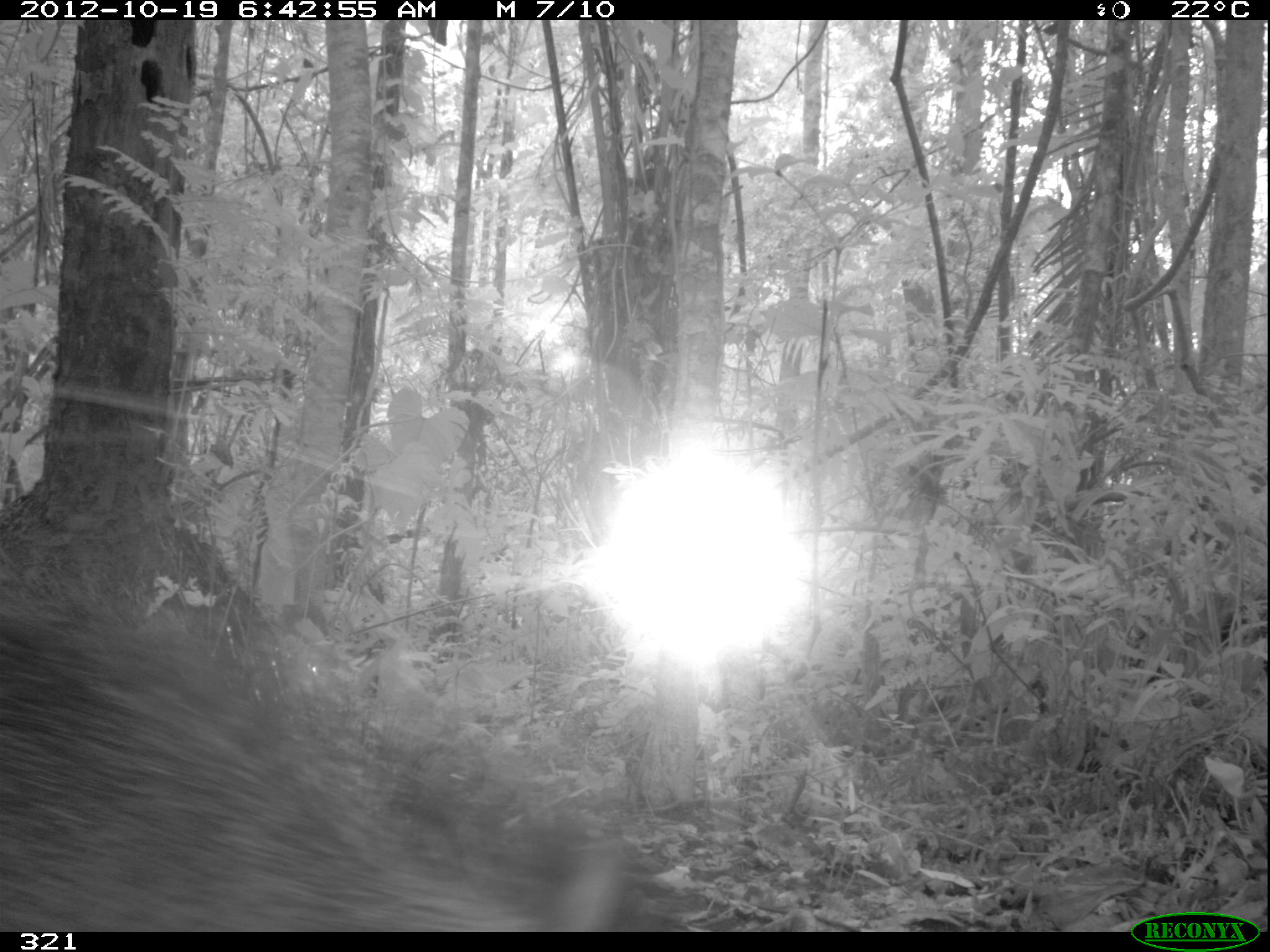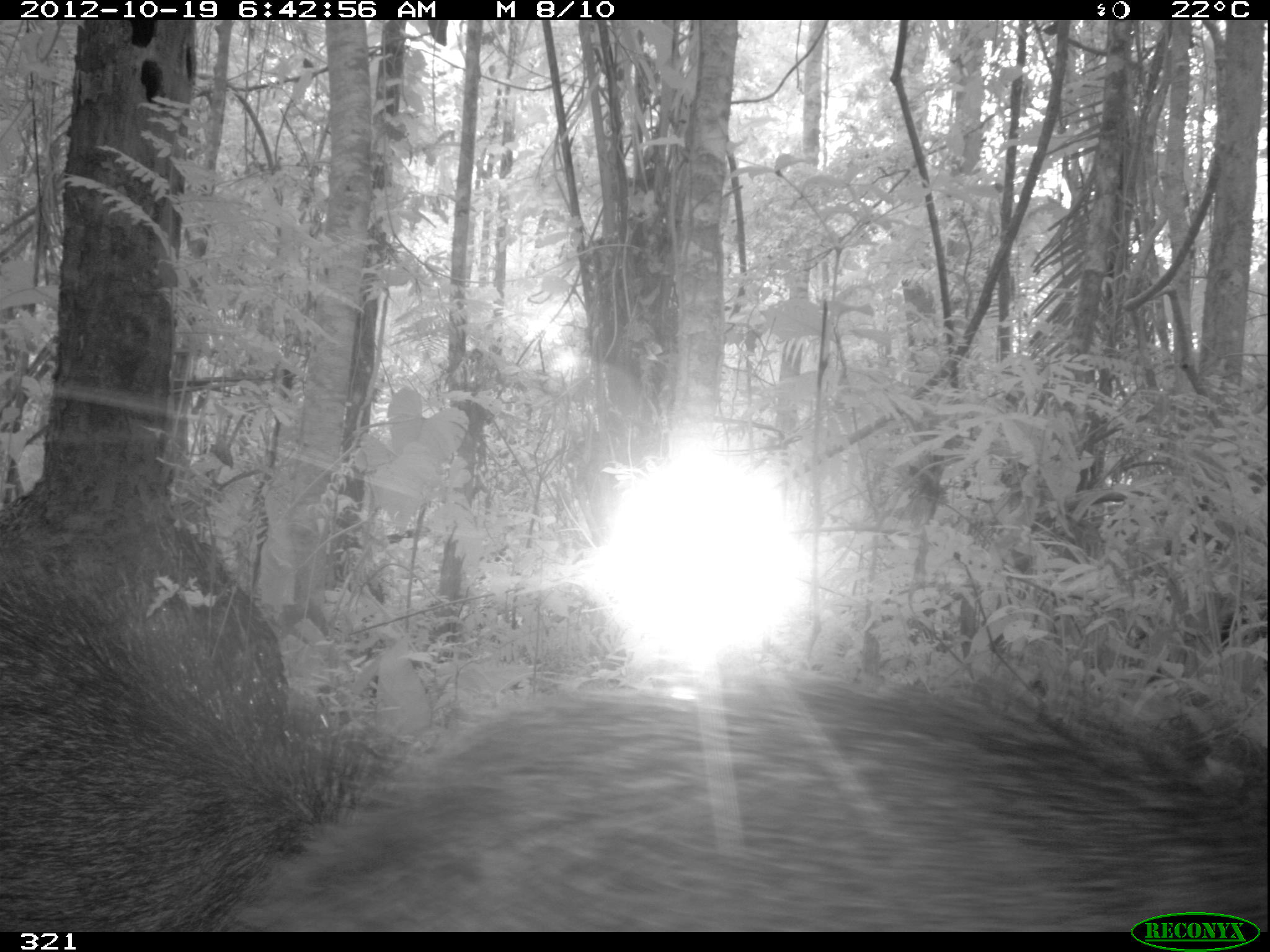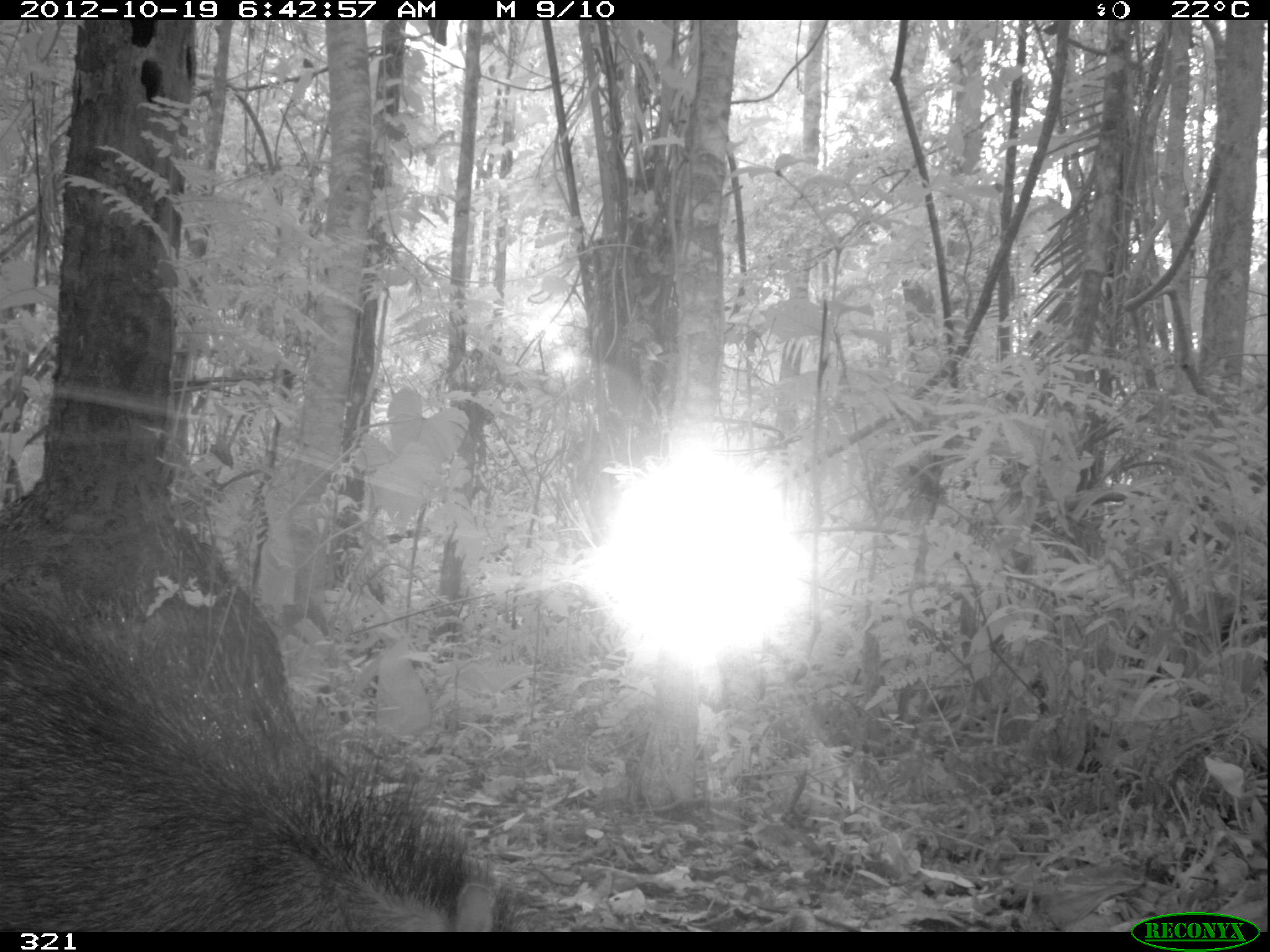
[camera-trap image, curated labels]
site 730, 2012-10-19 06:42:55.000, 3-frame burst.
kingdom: Animalia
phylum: Chordata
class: Mammalia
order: Artiodactyla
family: Tayassuidae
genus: Tayassu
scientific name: Tayassu pecari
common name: white-lipped peccary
Tayassu pecari (white-lipped peccary).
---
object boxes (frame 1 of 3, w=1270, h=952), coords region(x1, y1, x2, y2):
tayassu pecari: region(0, 544, 679, 932)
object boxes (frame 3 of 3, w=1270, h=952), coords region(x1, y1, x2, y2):
tayassu pecari: region(1, 568, 522, 932)